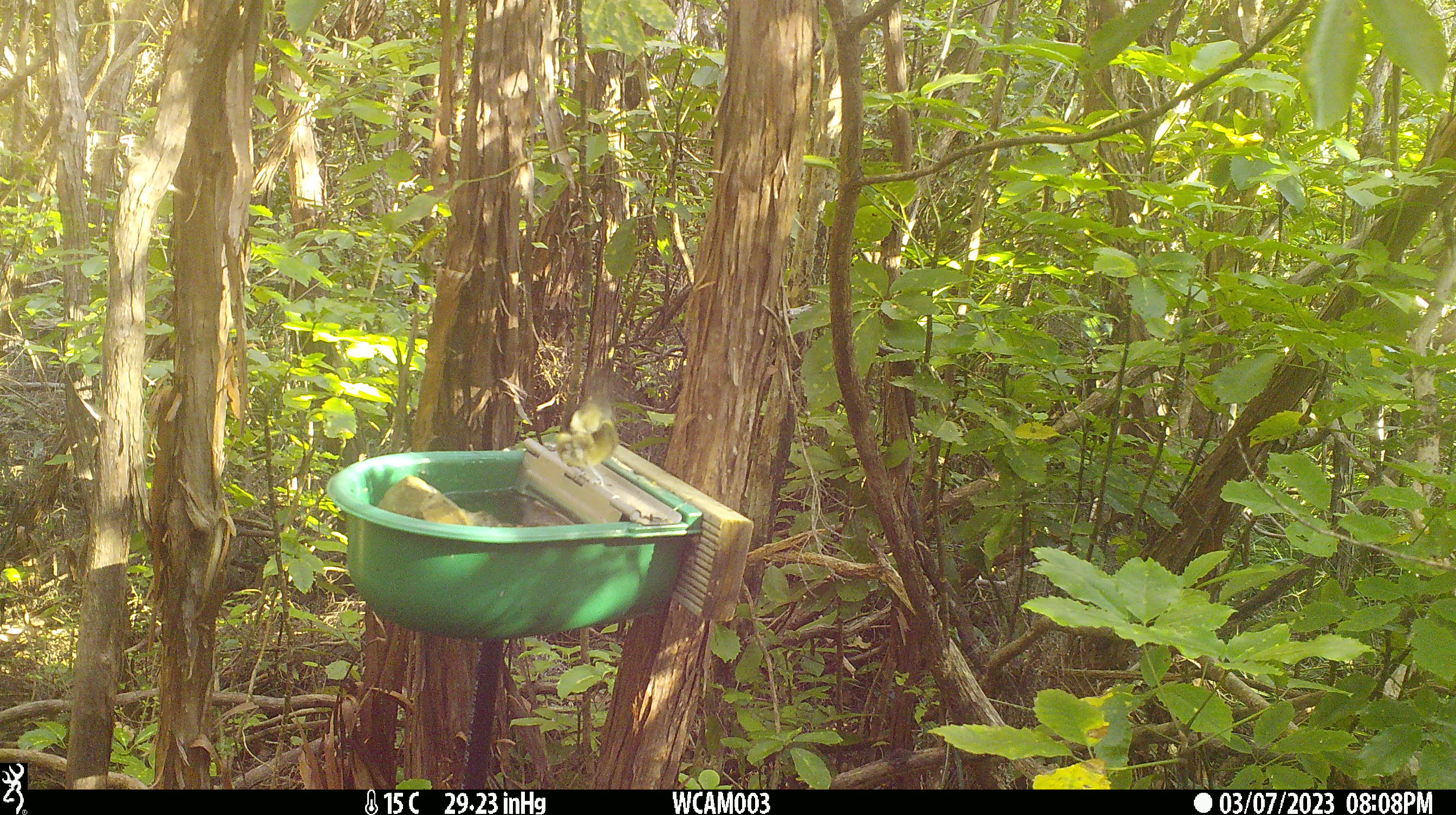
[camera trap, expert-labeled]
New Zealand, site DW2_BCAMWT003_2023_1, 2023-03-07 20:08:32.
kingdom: Animalia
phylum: Chordata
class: Aves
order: Passeriformes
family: Meliphagidae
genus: Anthornis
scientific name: Anthornis melanura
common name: new zealand bellbird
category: bellbird